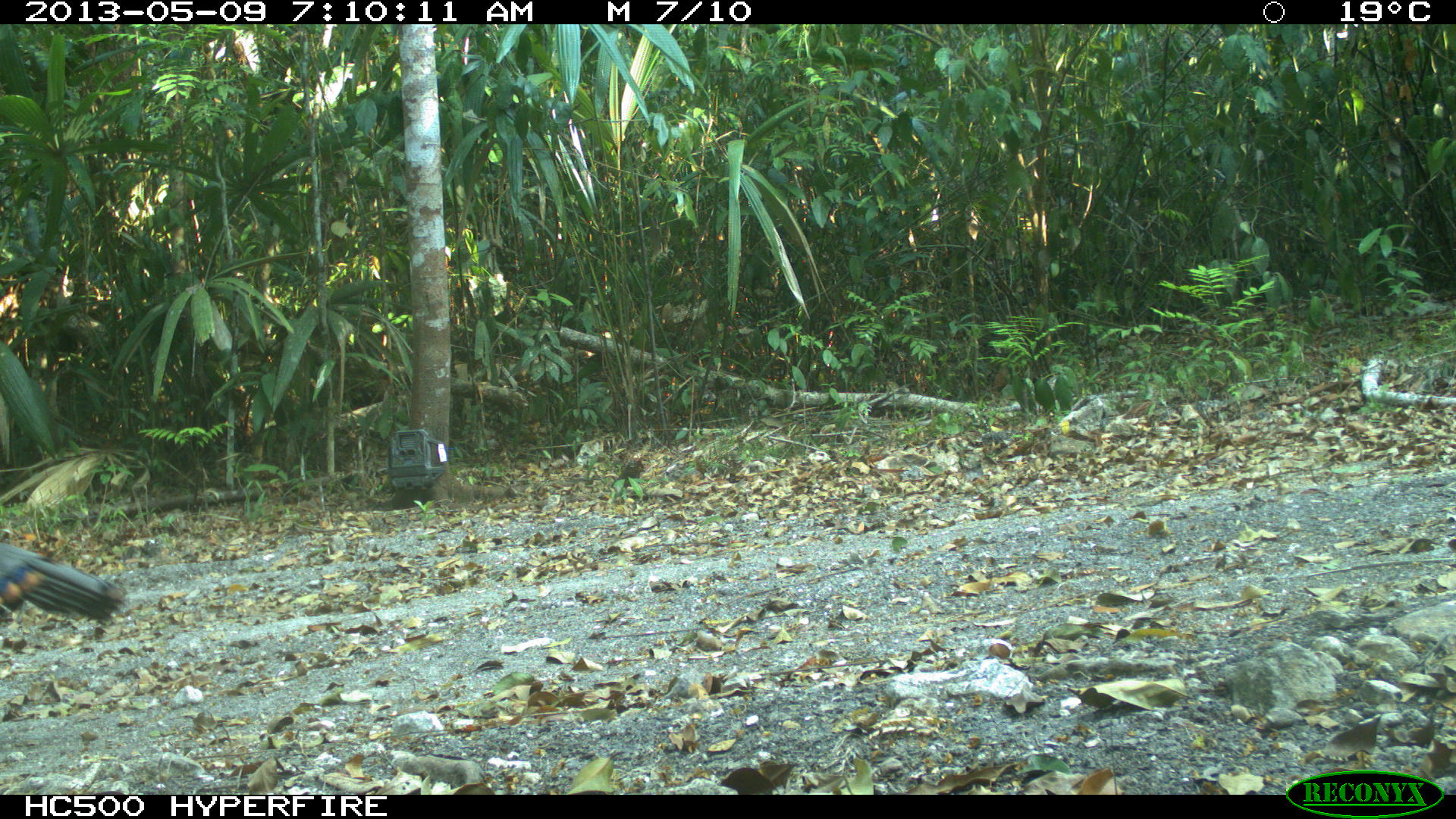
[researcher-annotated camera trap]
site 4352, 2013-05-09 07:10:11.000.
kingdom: Animalia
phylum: Chordata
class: Aves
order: Galliformes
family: Phasianidae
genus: Meleagris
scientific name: Meleagris ocellata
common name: ocellated turkey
Meleagris ocellata (ocellated turkey), count 1, sex male.